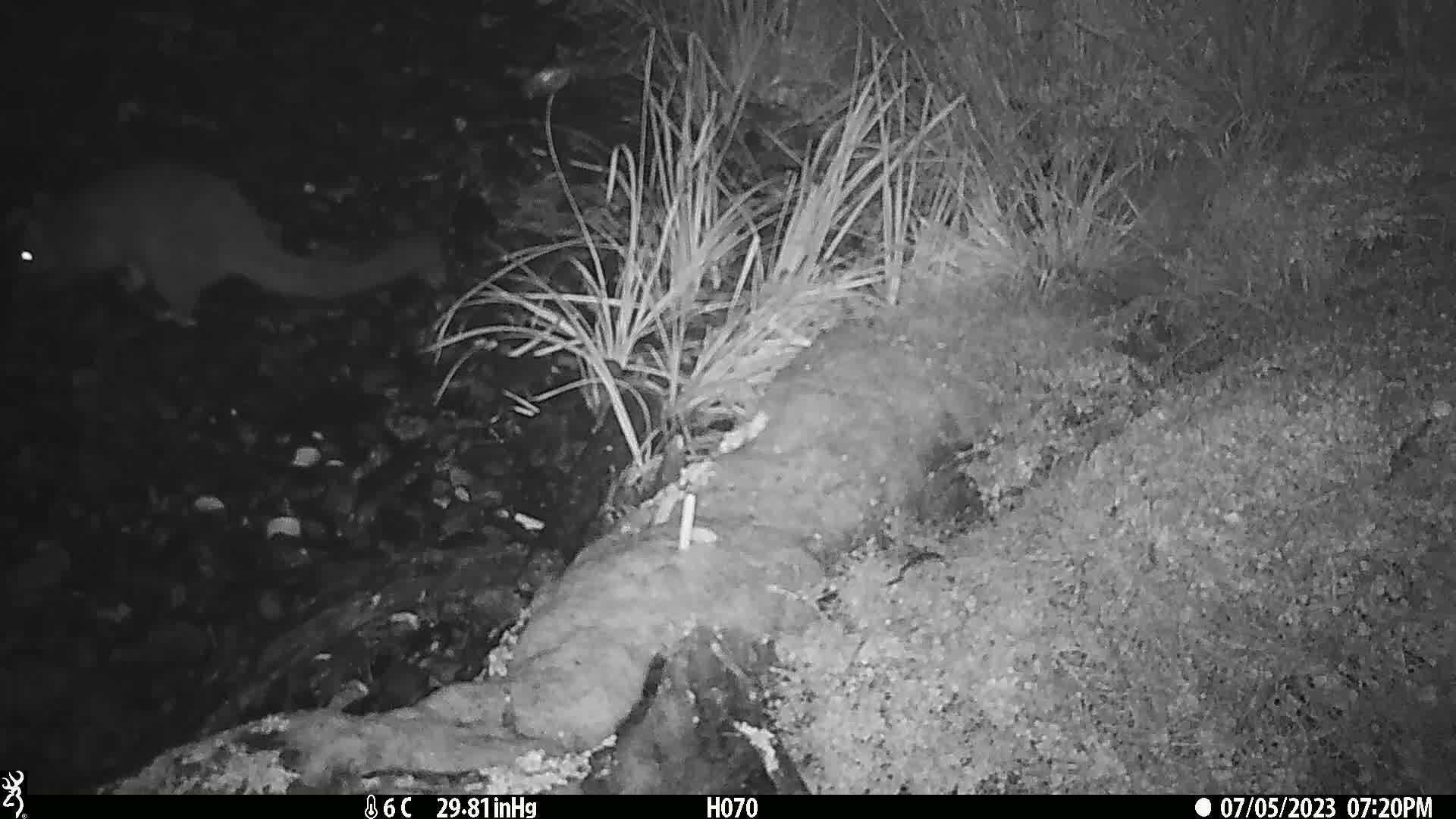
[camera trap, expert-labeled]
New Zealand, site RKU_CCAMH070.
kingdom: Animalia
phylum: Chordata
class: Mammalia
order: Diprotodontia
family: Phalangeridae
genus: Trichosurus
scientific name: Trichosurus vulpecula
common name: common brushtail possum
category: possum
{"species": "possum (common brushtail possum) (Trichosurus vulpecula)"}